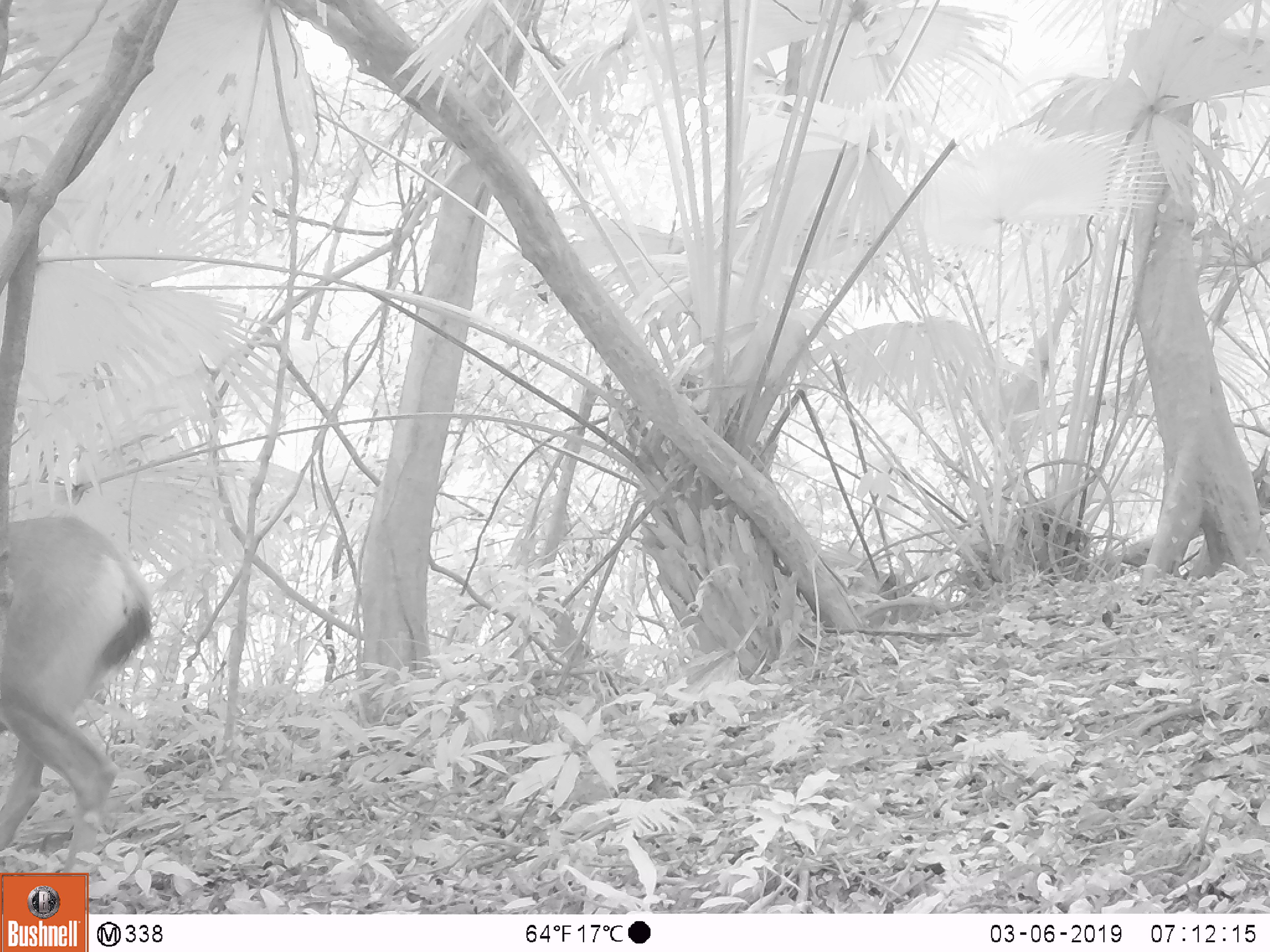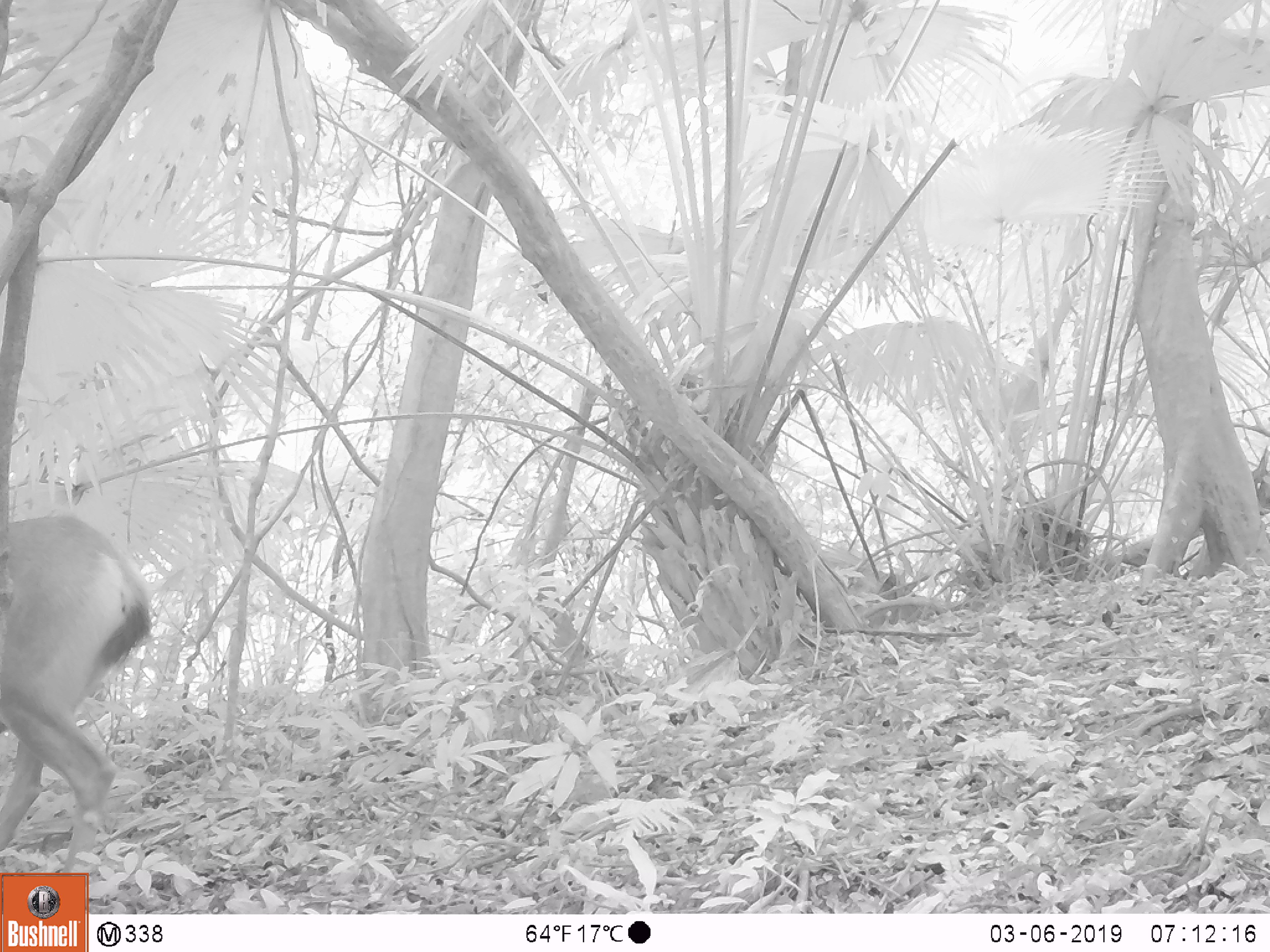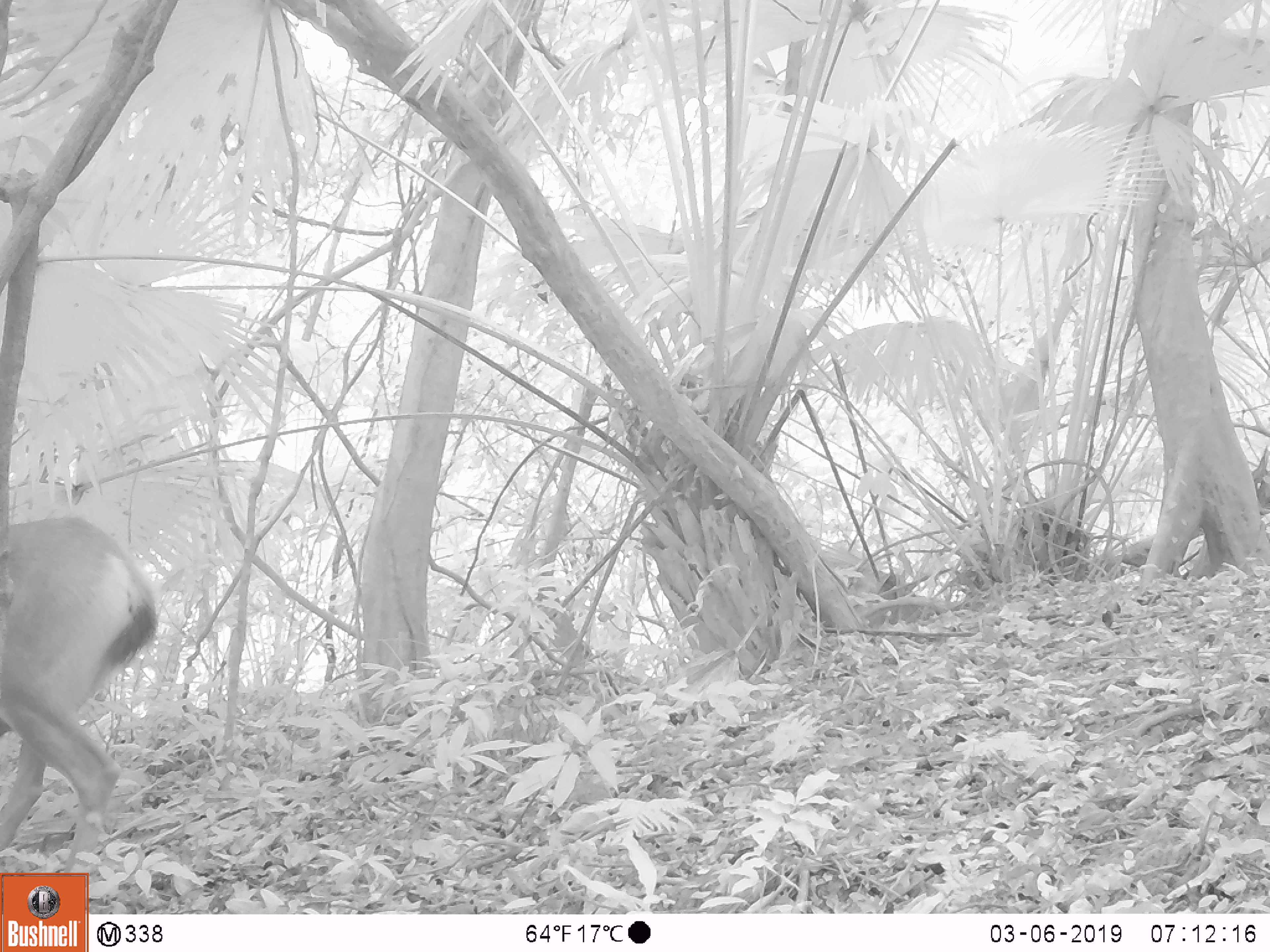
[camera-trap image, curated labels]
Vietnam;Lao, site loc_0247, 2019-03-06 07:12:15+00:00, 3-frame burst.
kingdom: Animalia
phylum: Chordata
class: Mammalia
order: Artiodactyla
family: Cervidae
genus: Rusa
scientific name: Rusa unicolor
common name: sambar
Sambar (Rusa unicolor). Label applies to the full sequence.